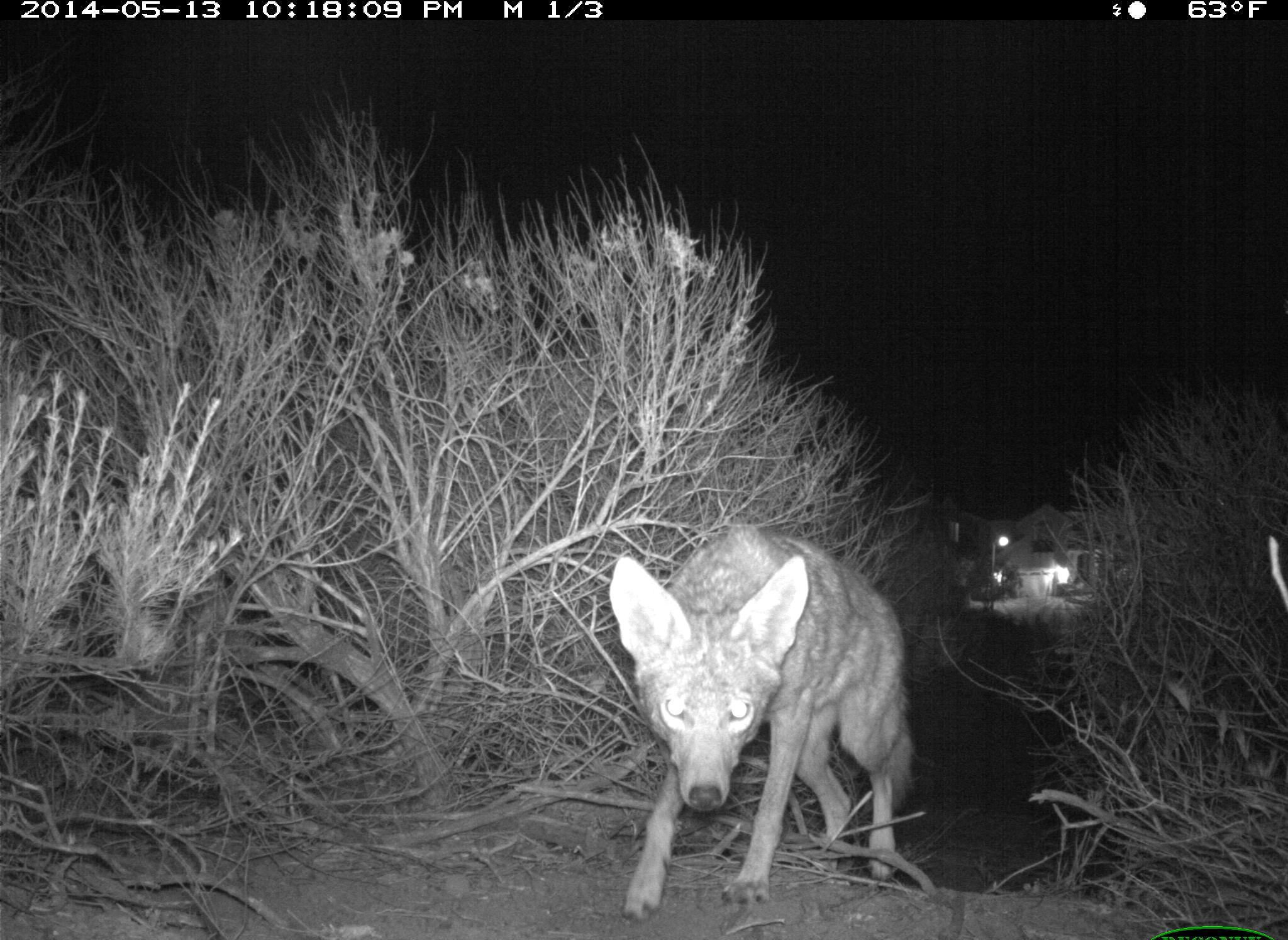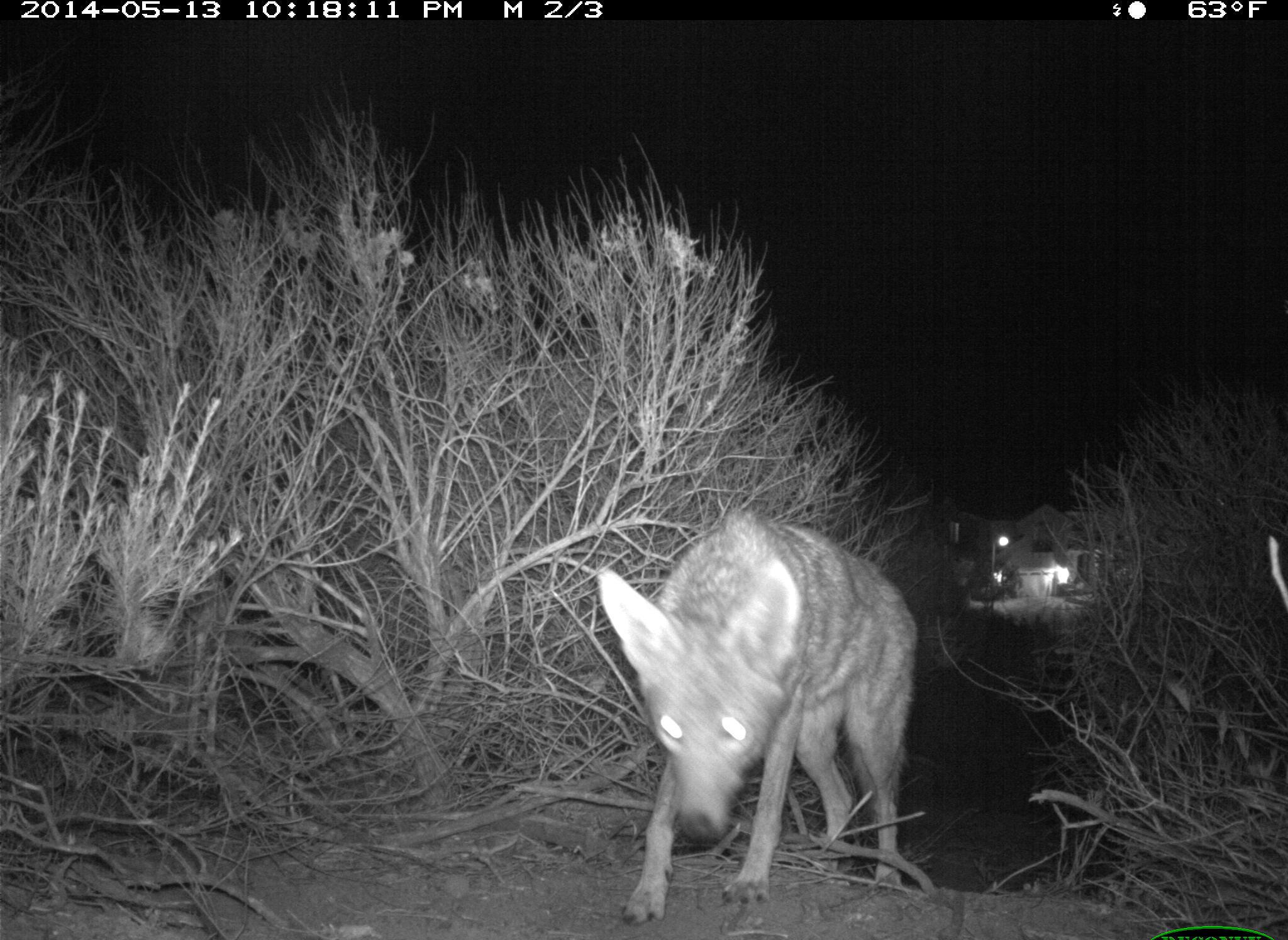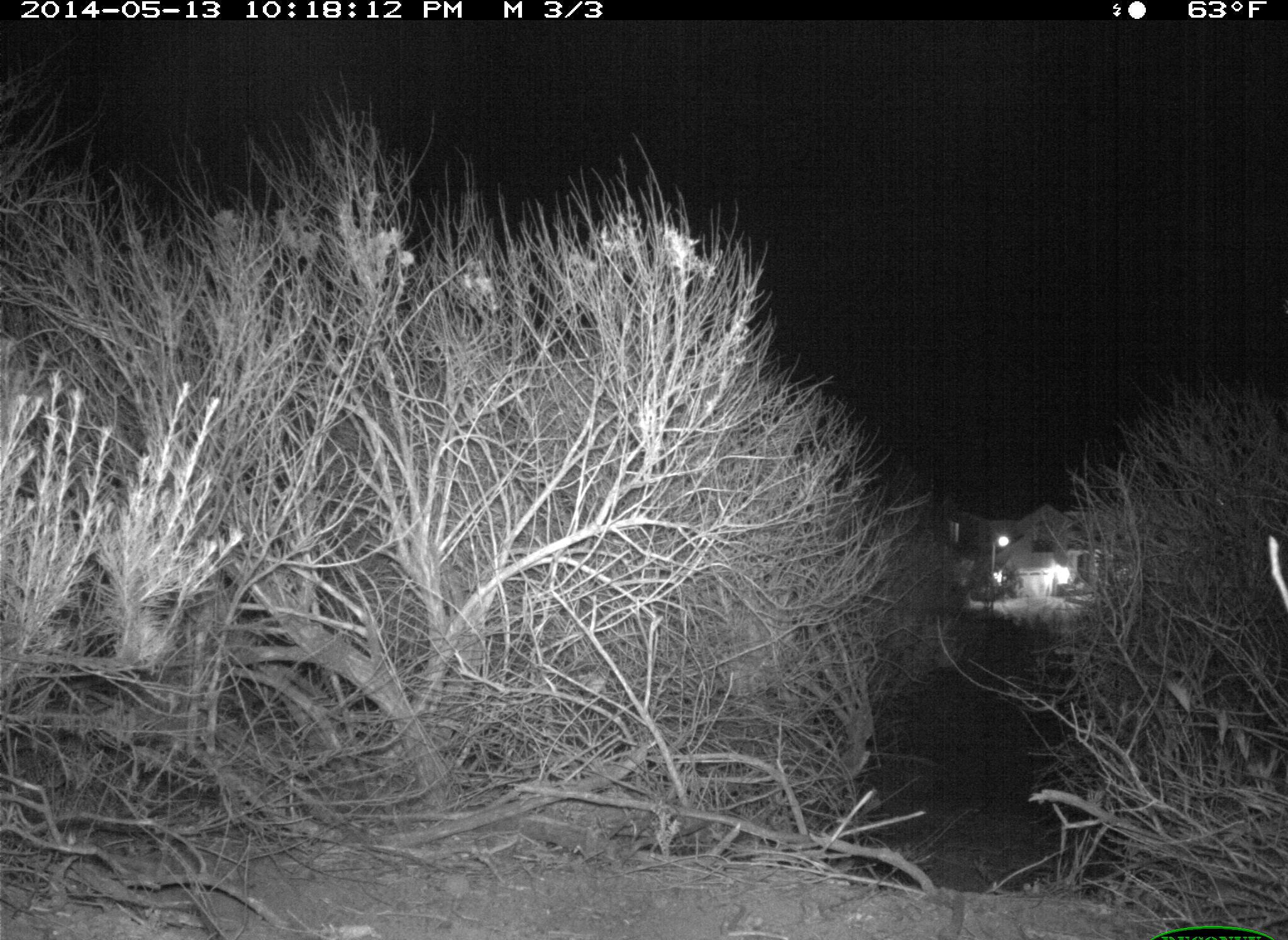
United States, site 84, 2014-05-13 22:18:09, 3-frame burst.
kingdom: Animalia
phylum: Chordata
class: Mammalia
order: Carnivora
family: Canidae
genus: Canis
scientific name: Canis latrans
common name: coyote